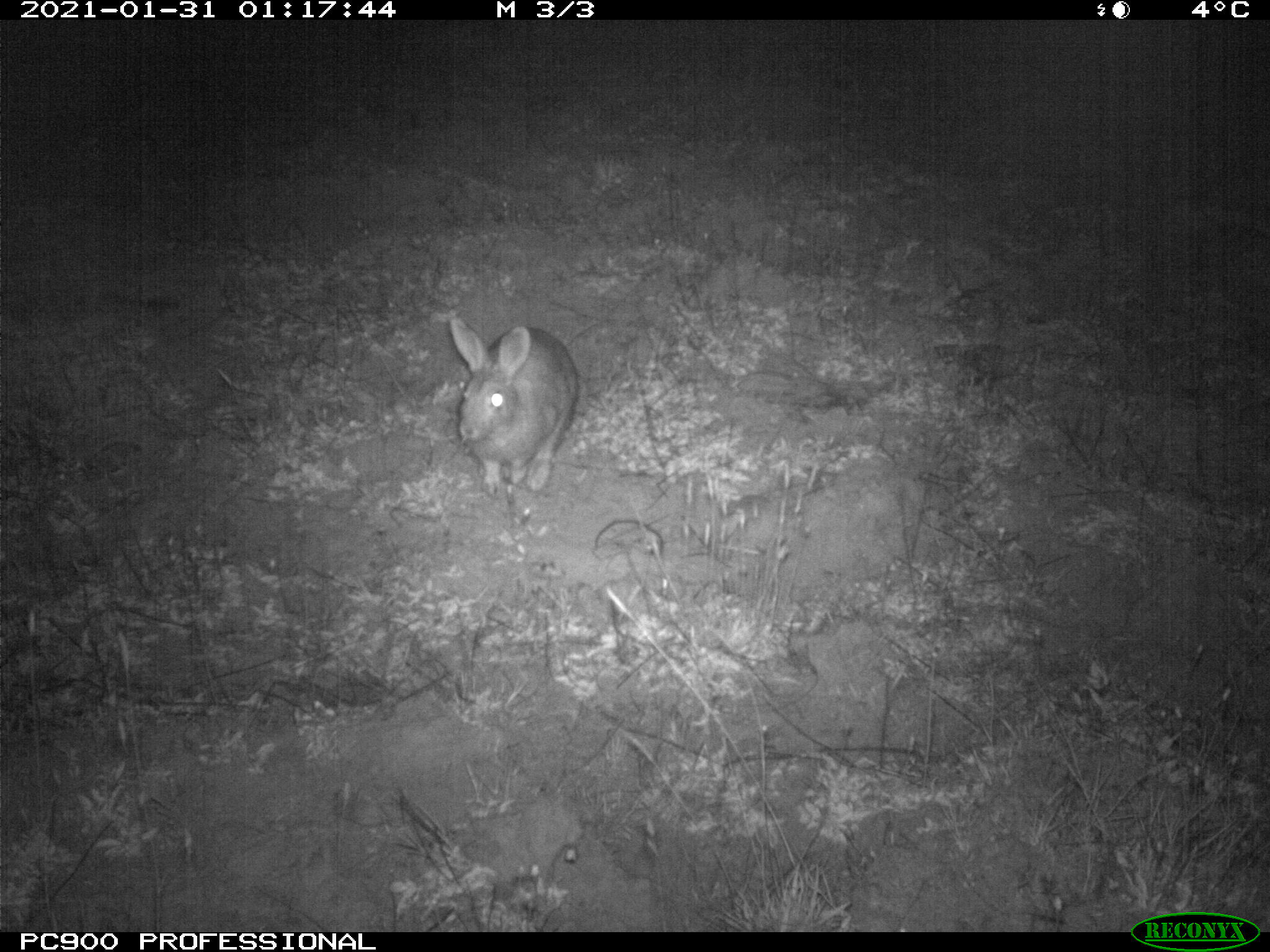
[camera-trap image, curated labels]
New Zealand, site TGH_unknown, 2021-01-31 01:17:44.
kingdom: Animalia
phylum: Chordata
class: Mammalia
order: Lagomorpha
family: Leporidae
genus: Oryctolagus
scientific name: Oryctolagus cuniculus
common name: european rabbit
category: rabbit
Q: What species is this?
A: Rabbit (european rabbit) (Oryctolagus cuniculus).